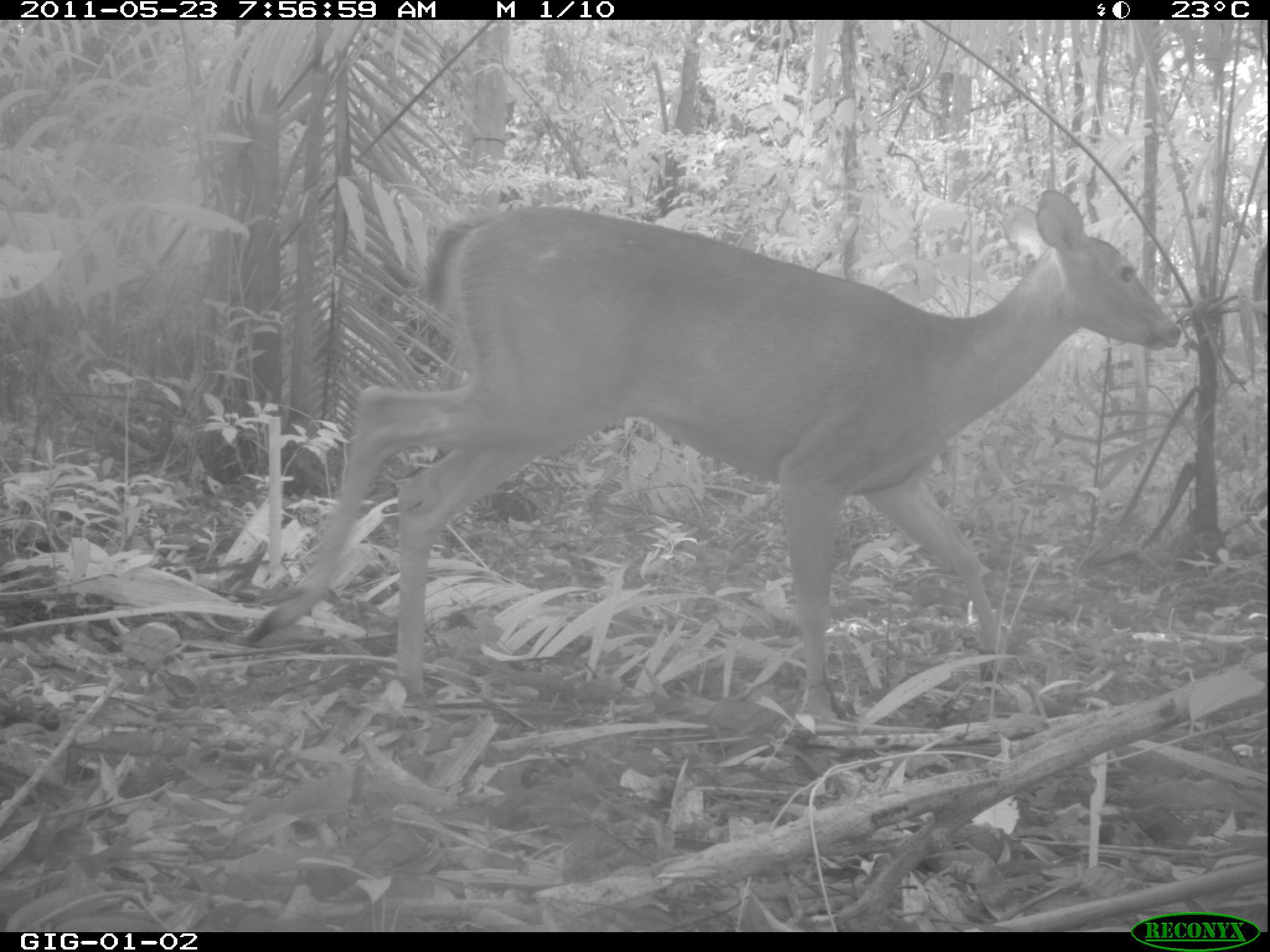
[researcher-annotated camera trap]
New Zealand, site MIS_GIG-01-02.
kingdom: Animalia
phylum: Chordata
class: Mammalia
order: Artiodactyla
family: Cervidae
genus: Odocoileus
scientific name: Odocoileus virginianus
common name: white-tailed deer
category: white tailed deer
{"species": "white tailed deer (white-tailed deer) (Odocoileus virginianus)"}